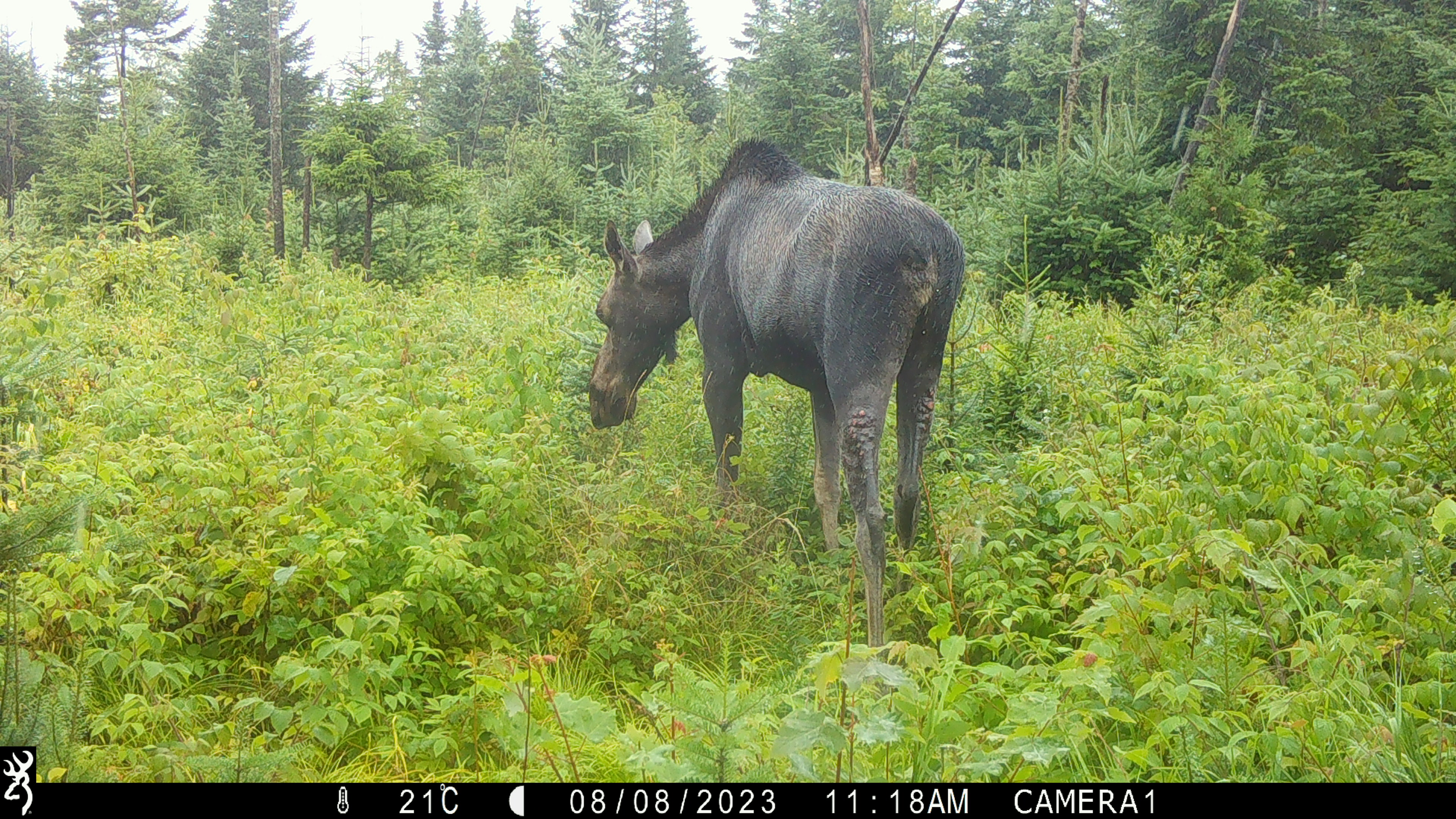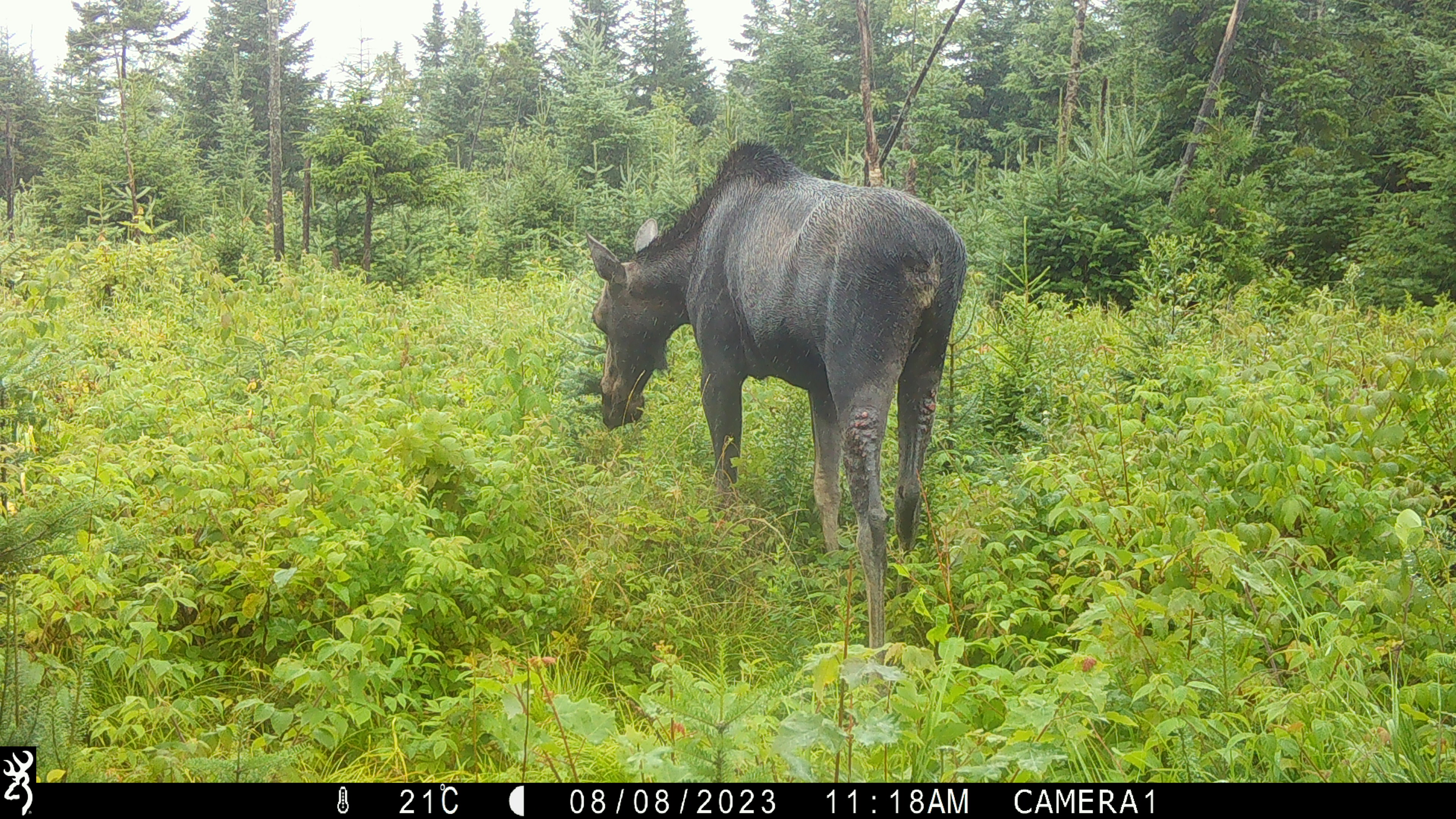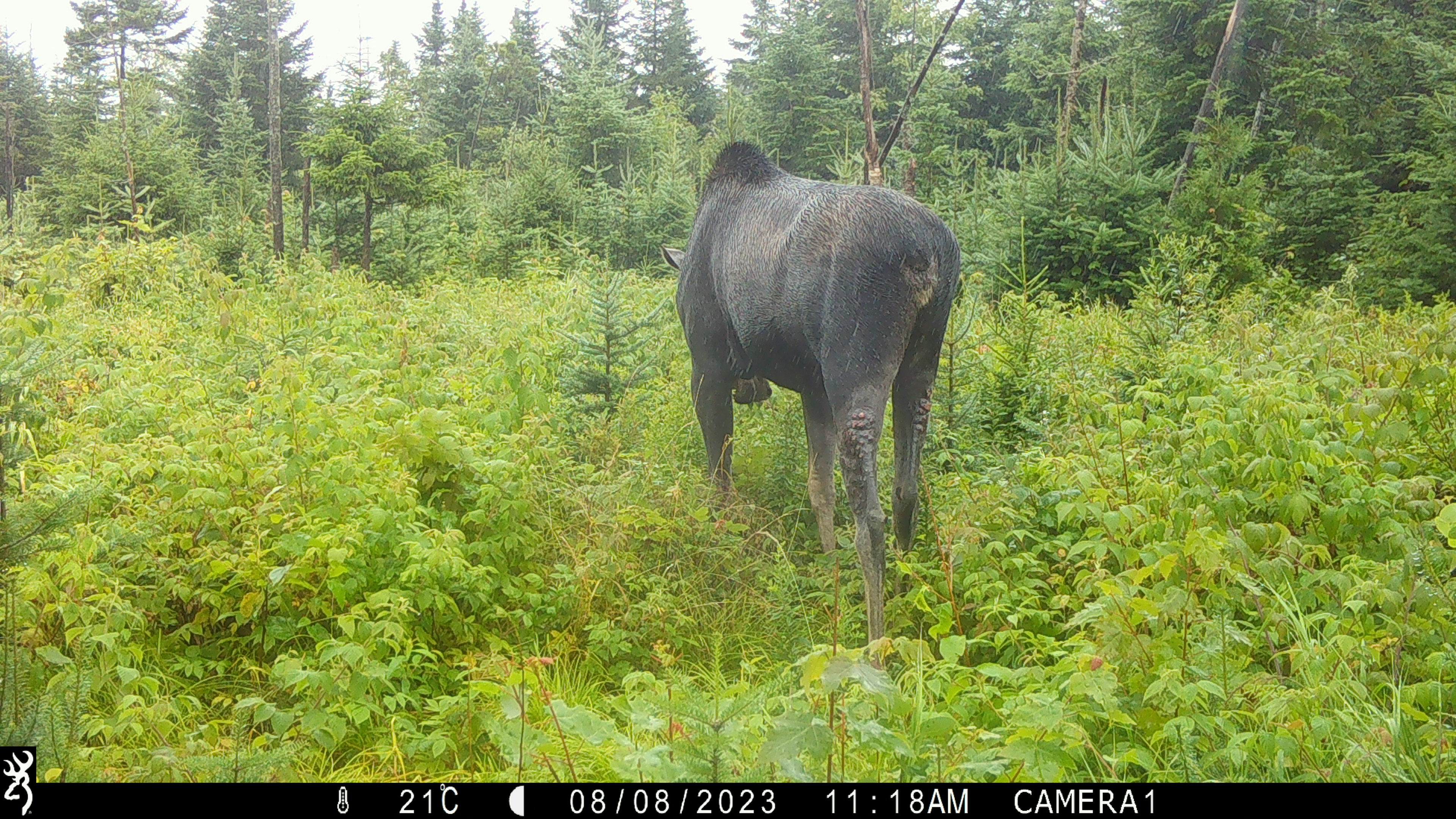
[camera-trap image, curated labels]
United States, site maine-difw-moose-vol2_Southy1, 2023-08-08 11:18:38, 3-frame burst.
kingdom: Animalia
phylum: Chordata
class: Mammalia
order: Artiodactyla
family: Cervidae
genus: Alces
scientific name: Alces alces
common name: moose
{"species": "moose (Alces alces)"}